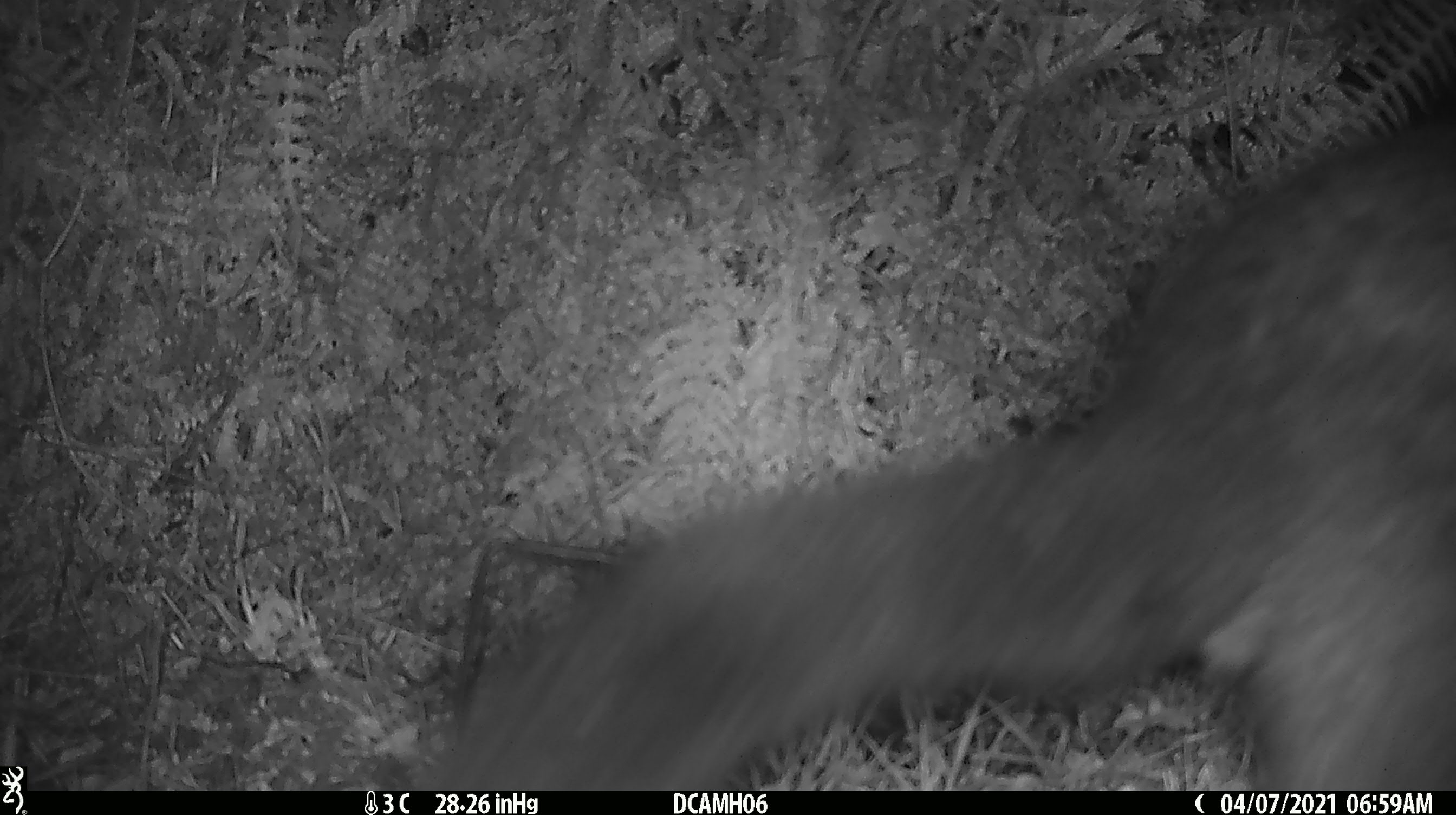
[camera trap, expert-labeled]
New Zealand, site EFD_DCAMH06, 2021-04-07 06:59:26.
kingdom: Animalia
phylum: Chordata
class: Mammalia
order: Diprotodontia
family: Phalangeridae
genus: Trichosurus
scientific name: Trichosurus vulpecula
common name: common brushtail possum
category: possum